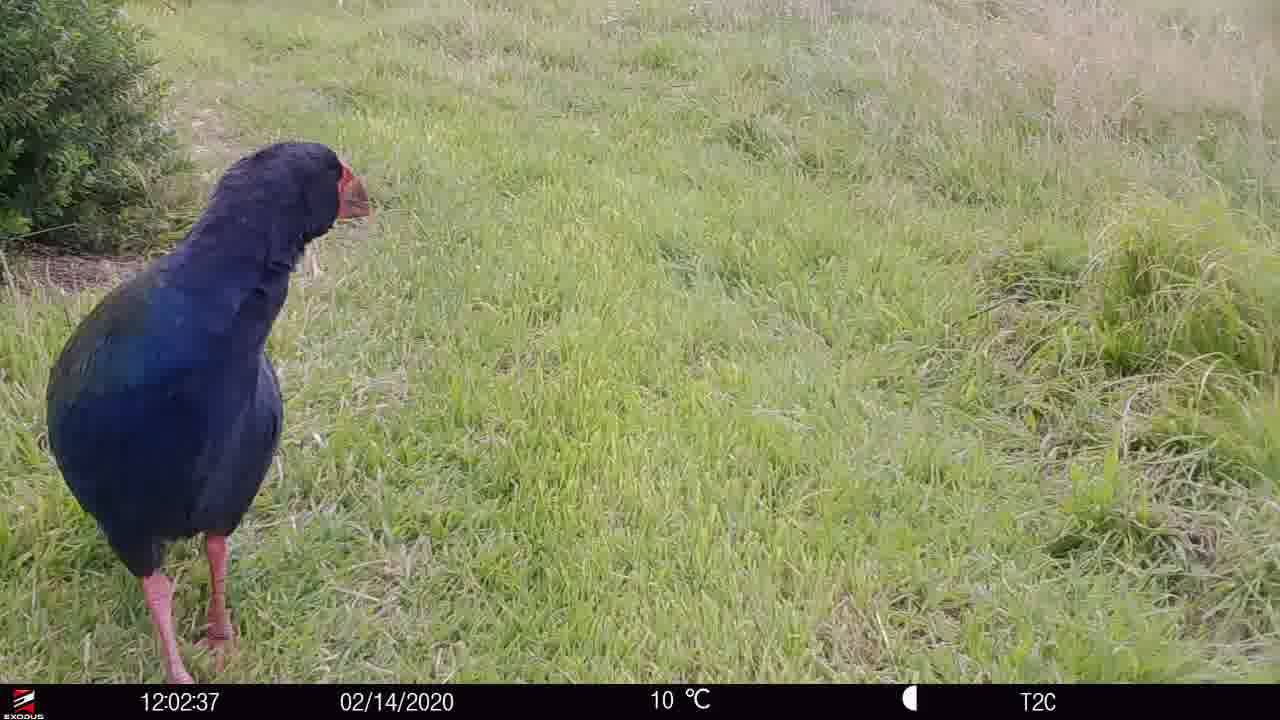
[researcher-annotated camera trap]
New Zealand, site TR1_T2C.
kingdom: Animalia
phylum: Chordata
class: Aves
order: Gruiformes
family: Rallidae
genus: Porphyrio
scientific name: Porphyrio mantelli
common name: takahe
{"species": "takahe (Porphyrio mantelli)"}